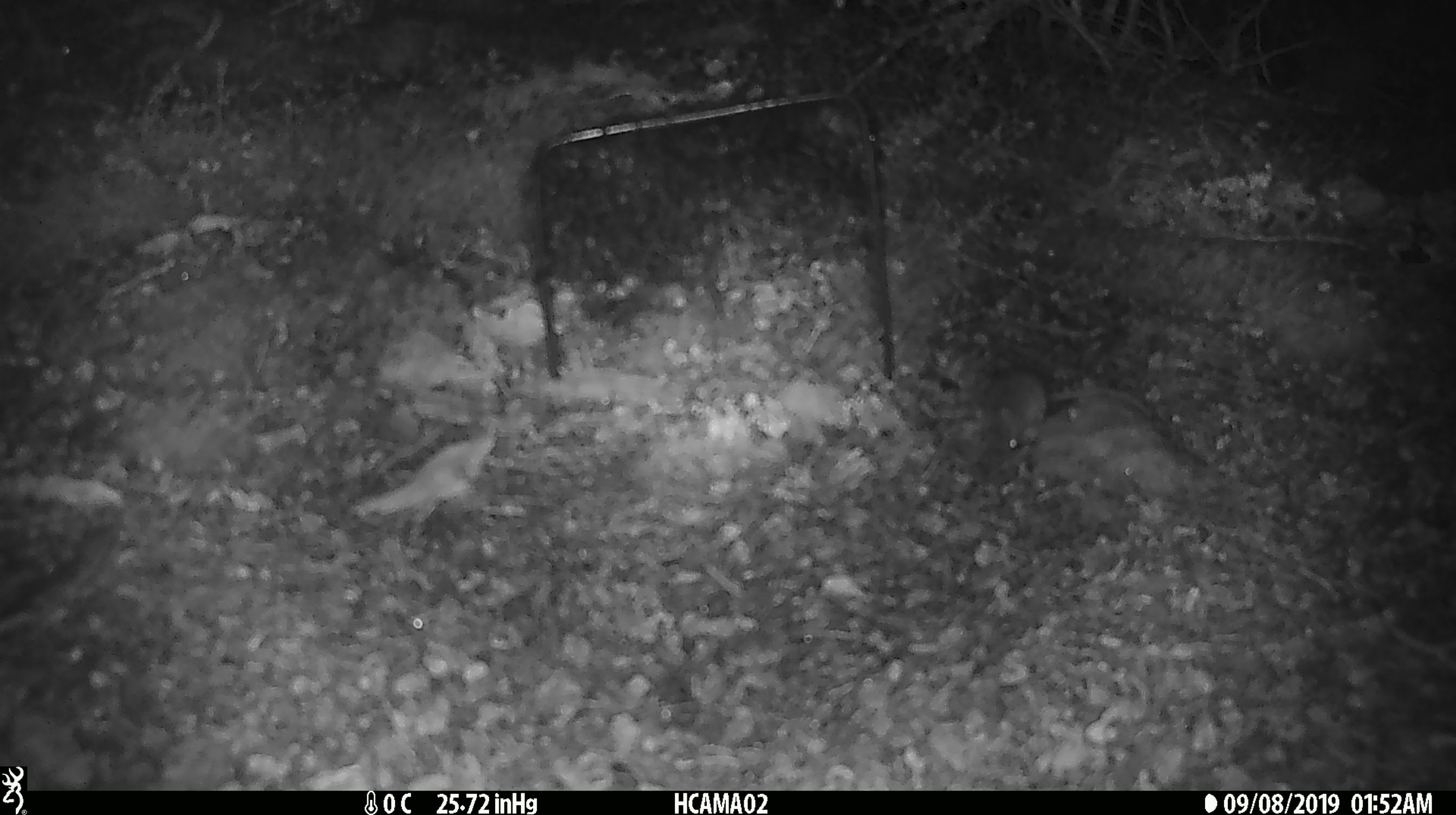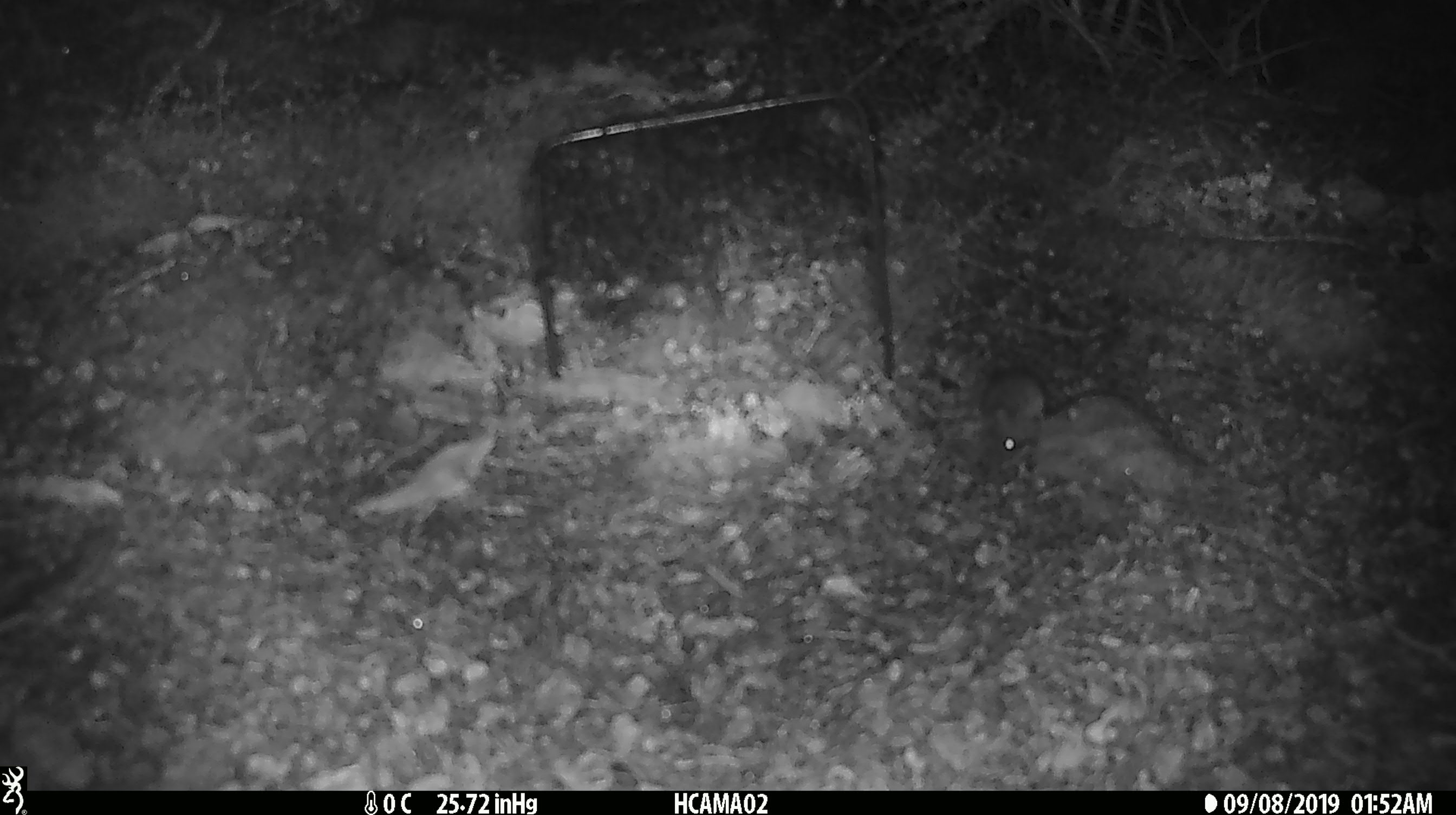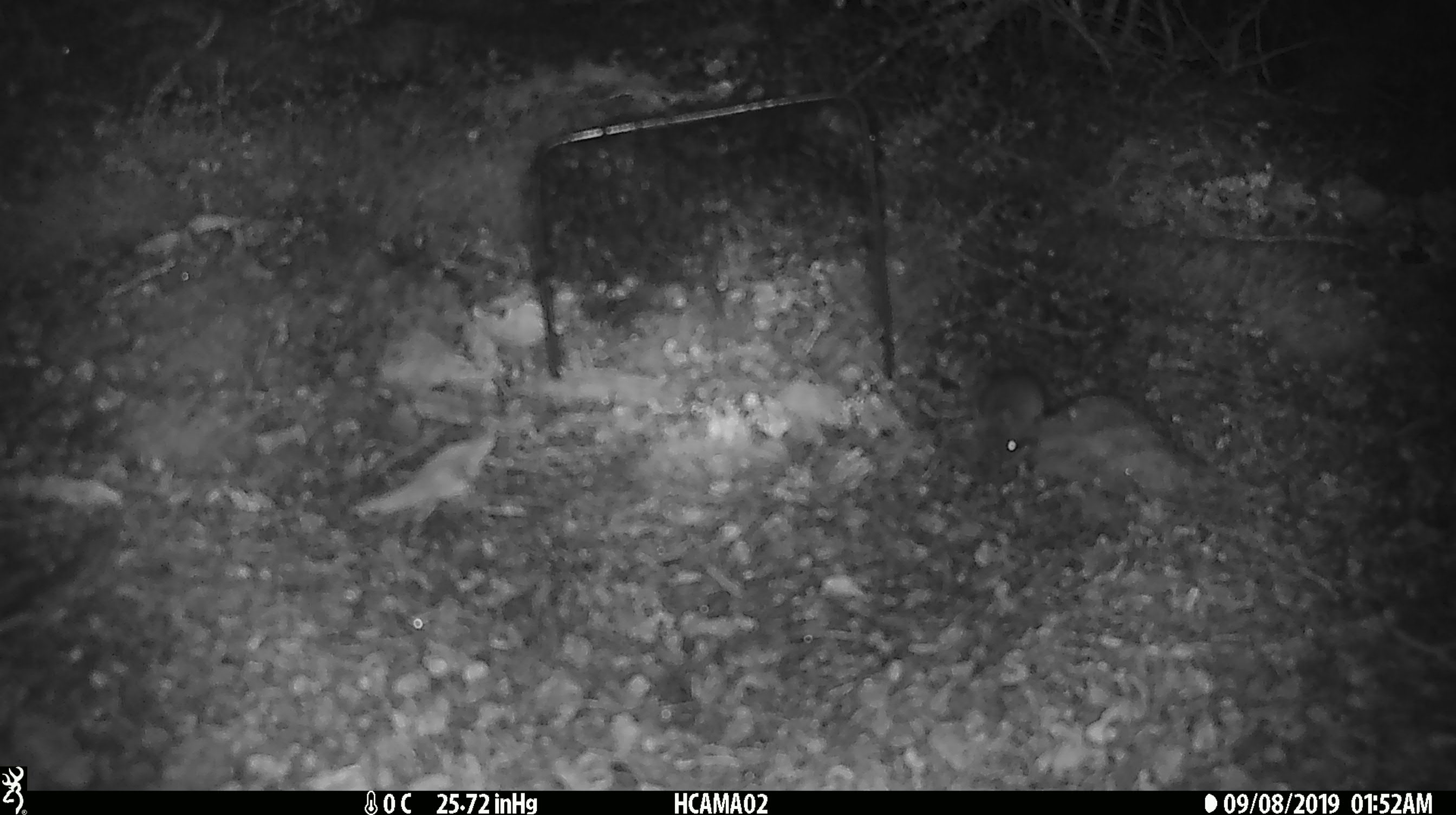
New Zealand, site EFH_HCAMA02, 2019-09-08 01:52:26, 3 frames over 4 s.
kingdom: Animalia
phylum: Chordata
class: Mammalia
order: Rodentia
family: Muridae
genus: Mus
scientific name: Mus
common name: mouse